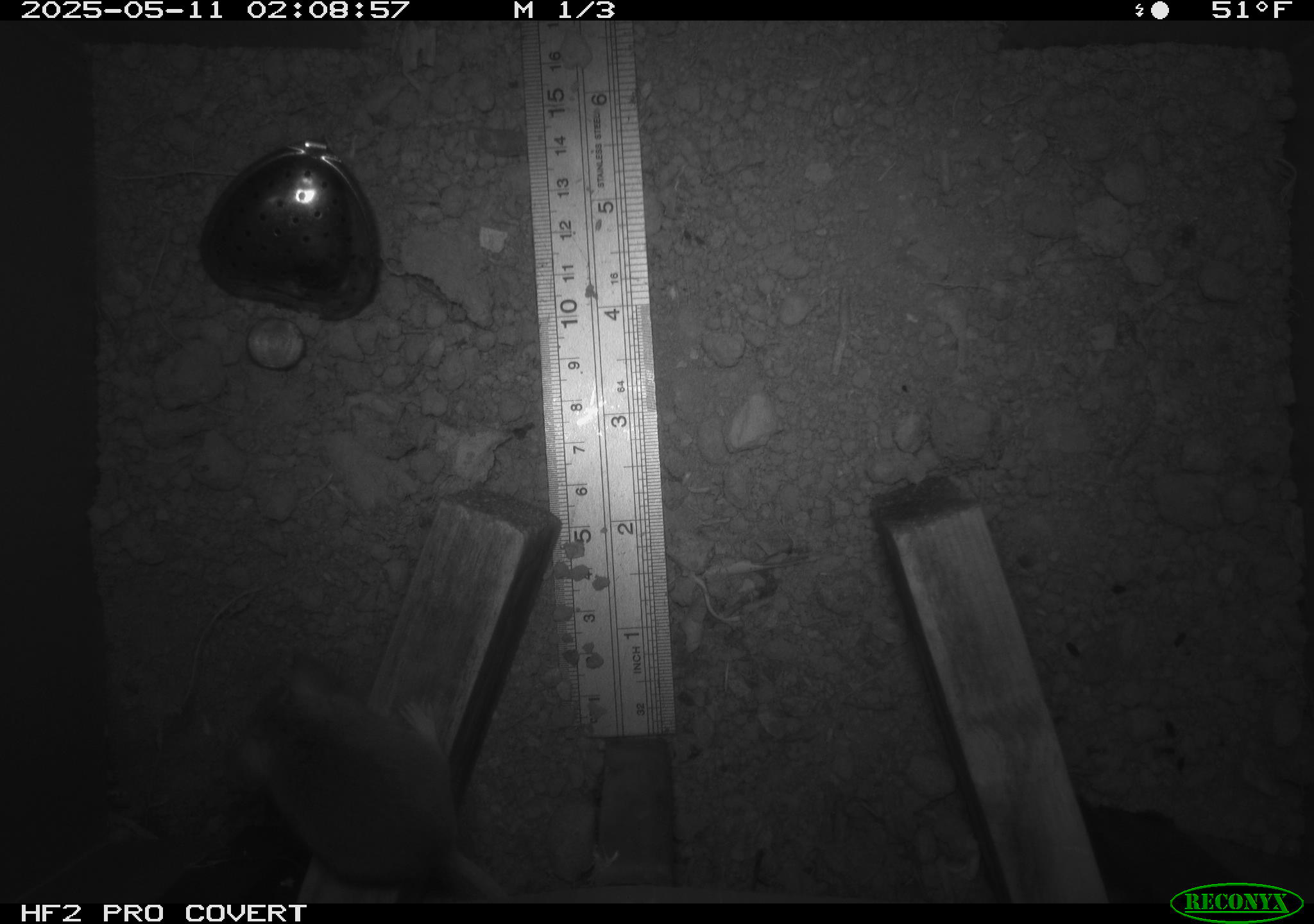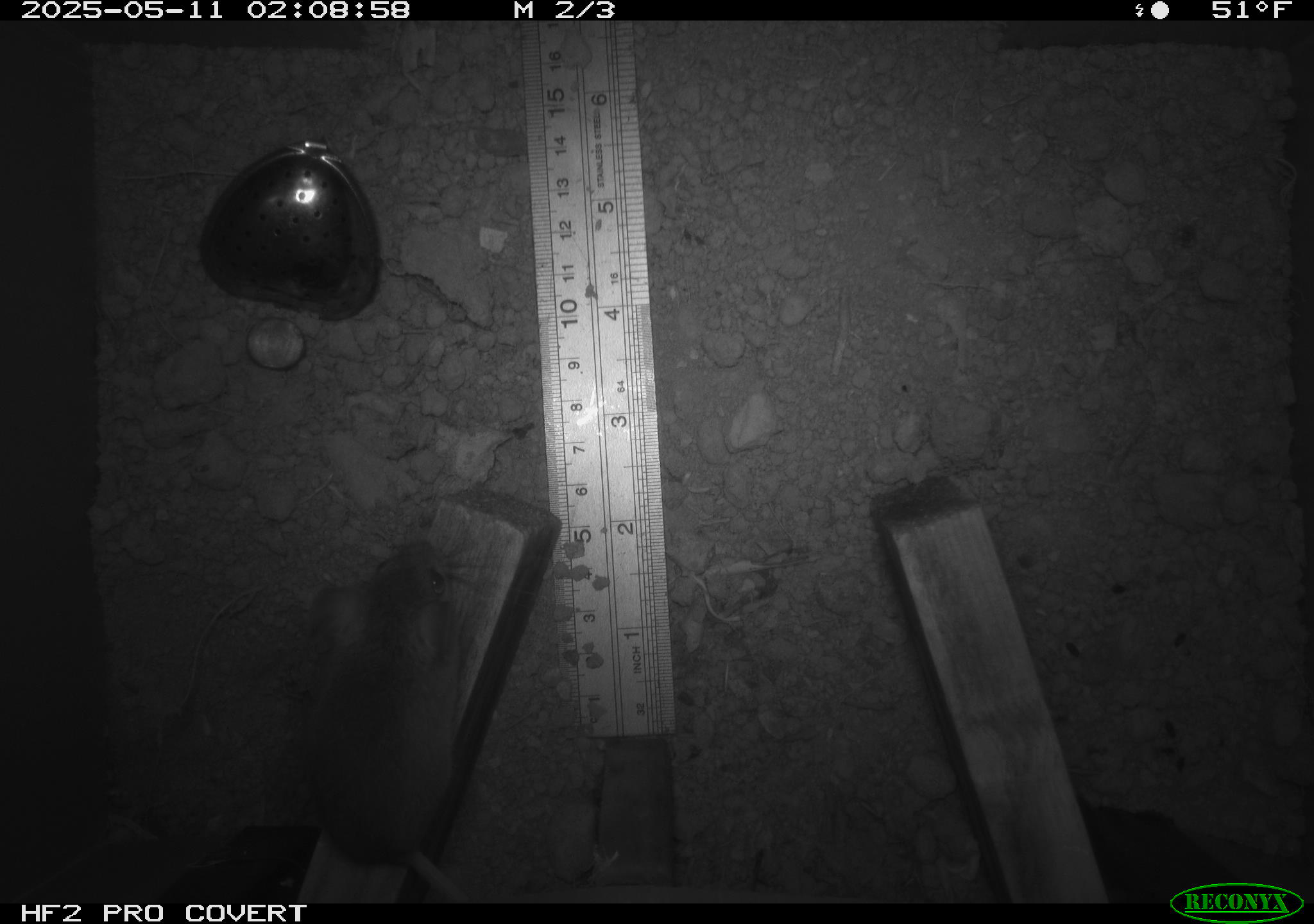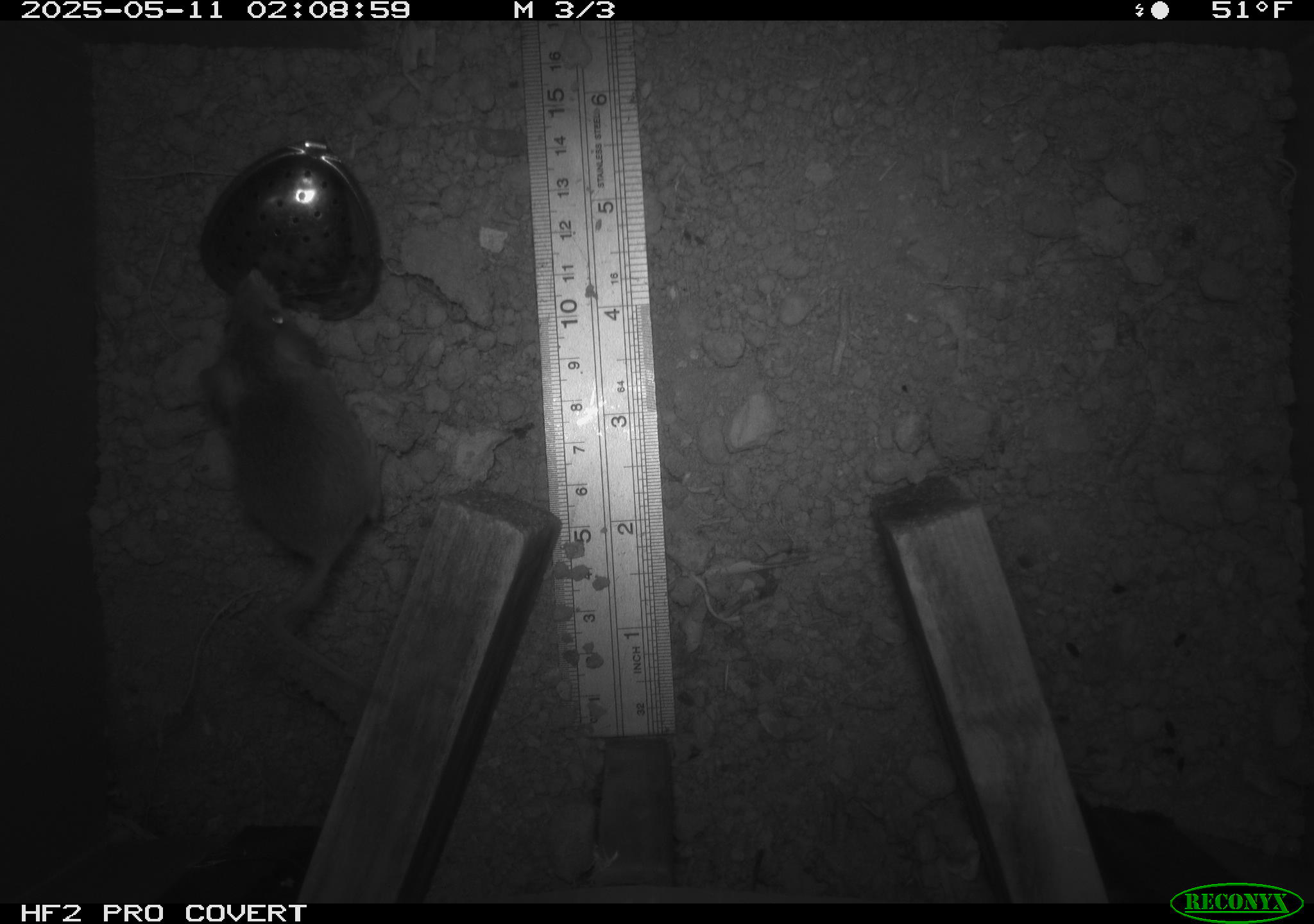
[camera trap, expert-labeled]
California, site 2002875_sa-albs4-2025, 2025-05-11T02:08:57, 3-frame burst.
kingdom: Animalia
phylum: Chordata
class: Mammalia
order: Rodentia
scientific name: Rodentia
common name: mouse species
Mouse species (Rodentia).